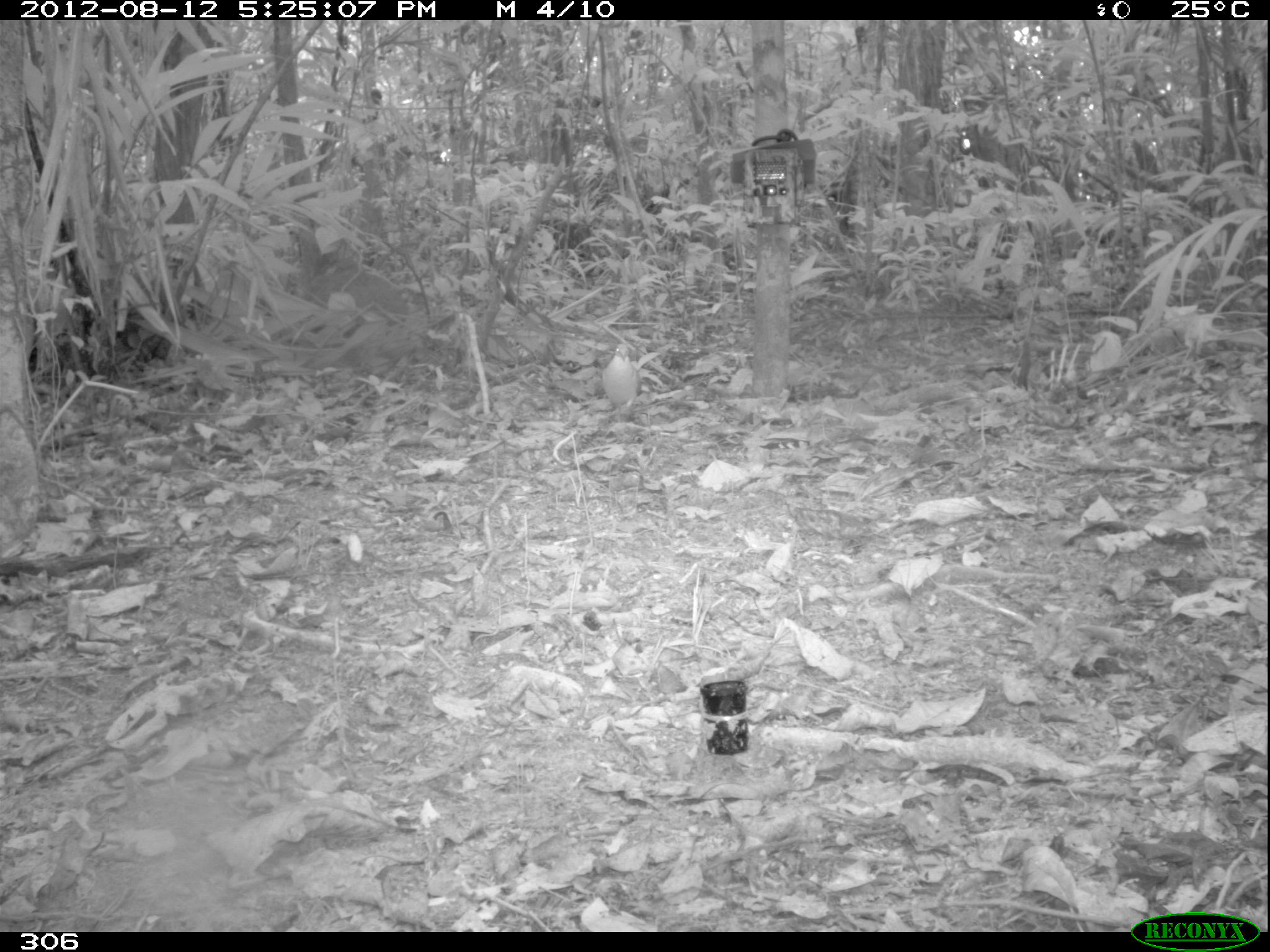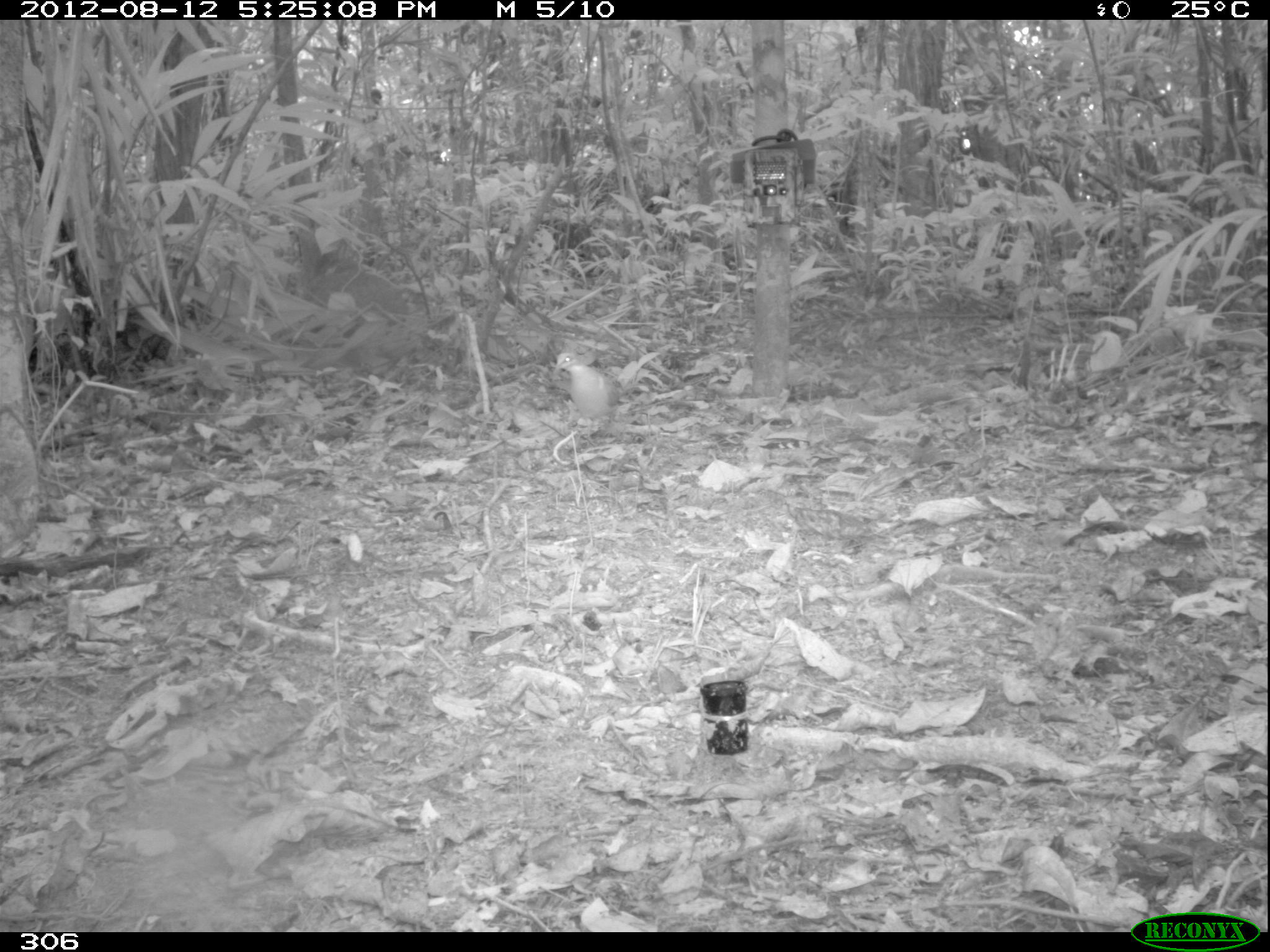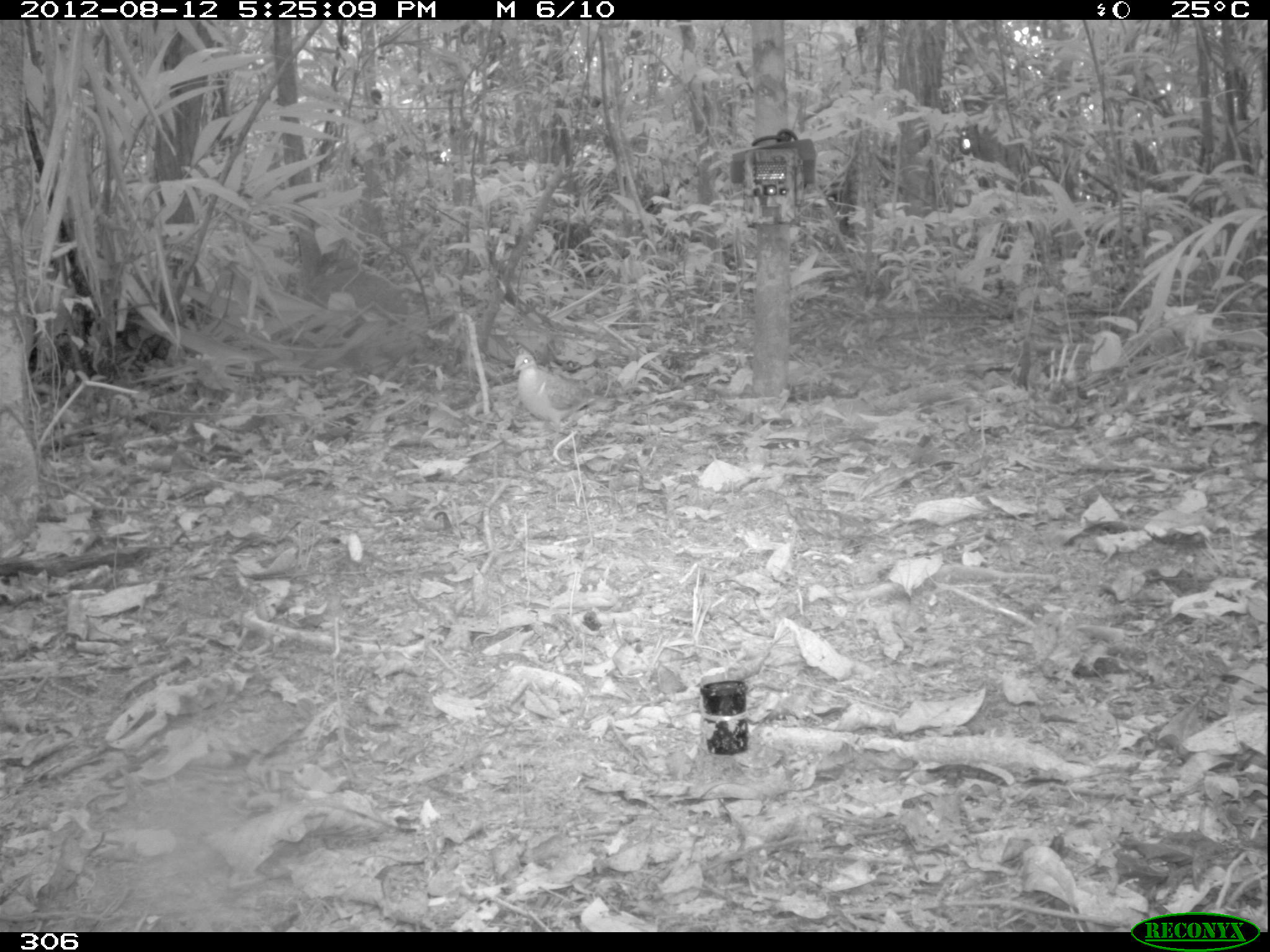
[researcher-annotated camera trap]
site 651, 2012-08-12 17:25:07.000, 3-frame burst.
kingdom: Animalia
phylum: Chordata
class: Aves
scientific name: Aves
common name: bird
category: unknown bird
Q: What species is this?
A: Unknown bird (bird) (Aves).